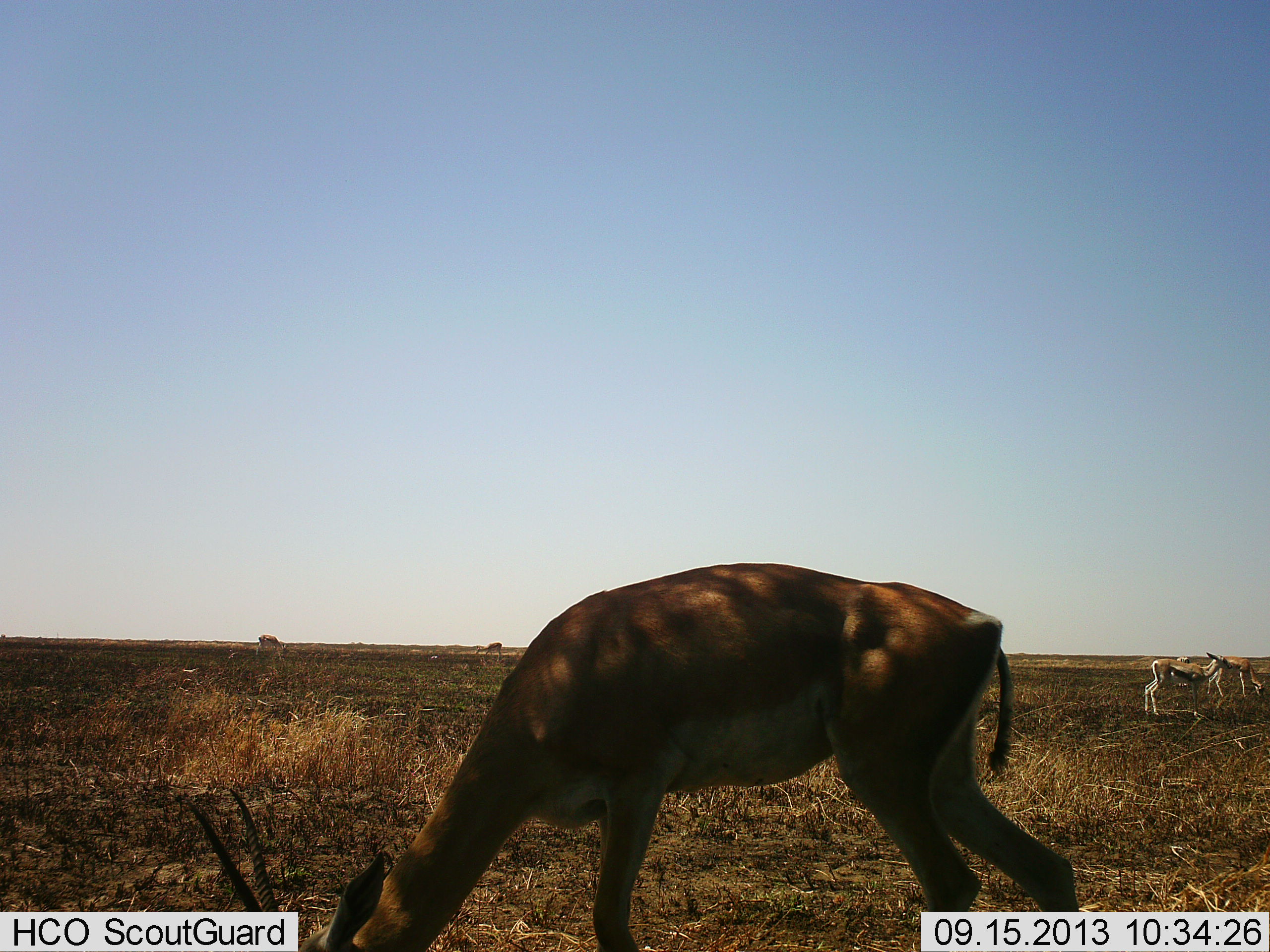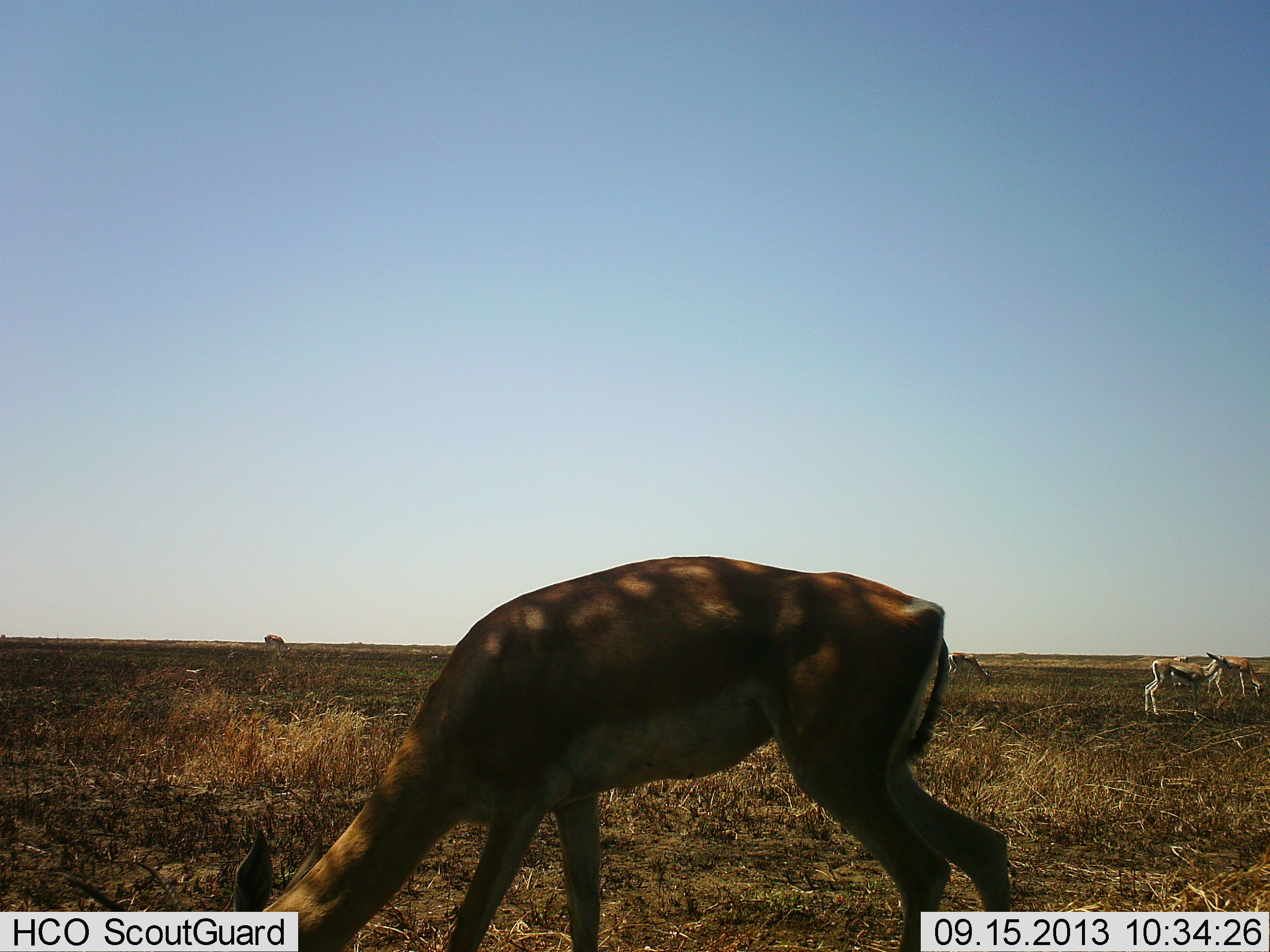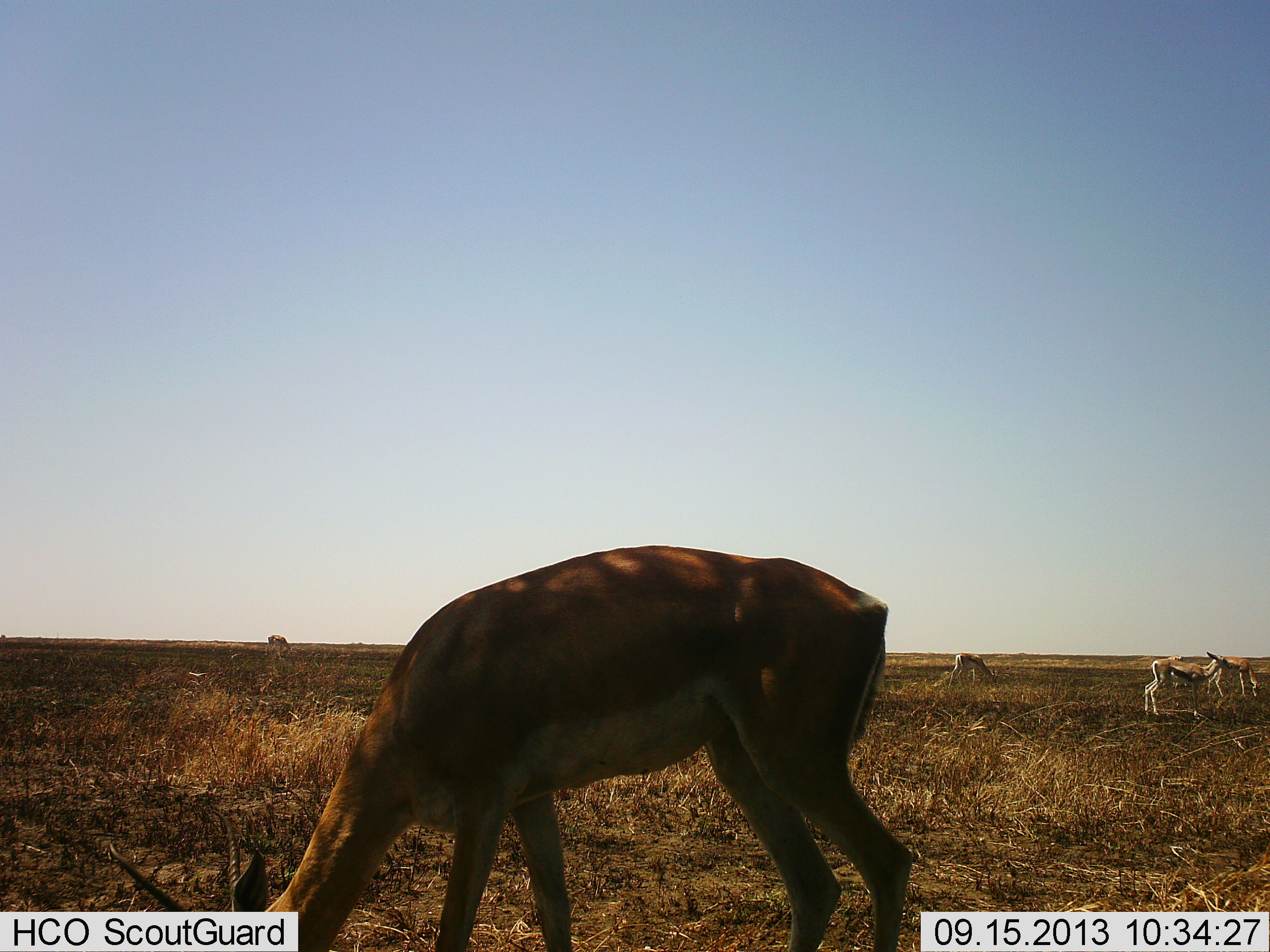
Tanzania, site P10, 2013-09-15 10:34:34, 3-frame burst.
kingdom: Animalia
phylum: Chordata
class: Mammalia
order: Artiodactyla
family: Bovidae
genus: Nanger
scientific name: Nanger granti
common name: grant's gazelle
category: gazellegrants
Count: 5.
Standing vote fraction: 47%.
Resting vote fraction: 0%.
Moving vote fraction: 0%.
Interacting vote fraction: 0%.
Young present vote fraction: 0%.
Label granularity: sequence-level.